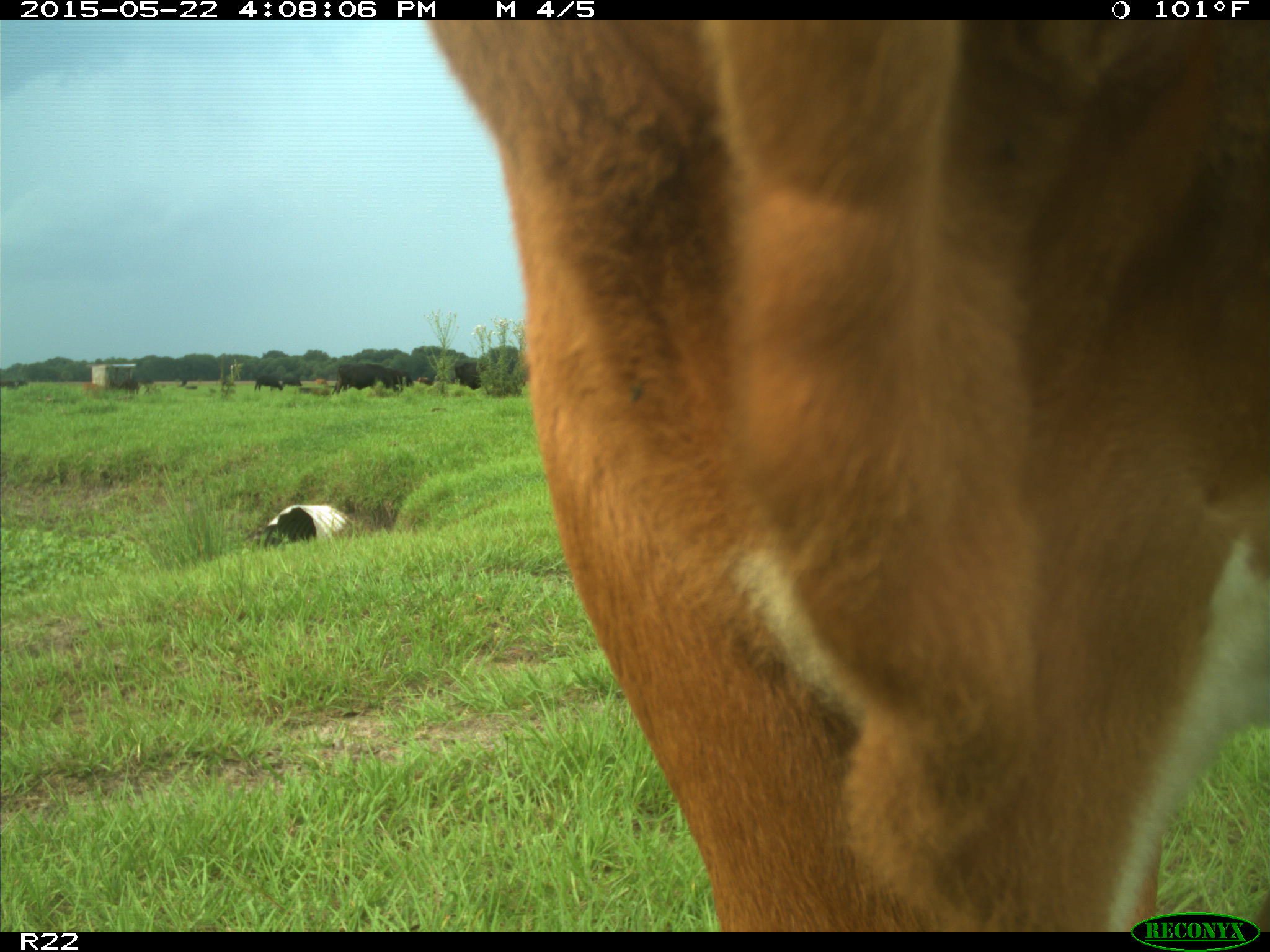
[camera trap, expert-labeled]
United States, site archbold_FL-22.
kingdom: Animalia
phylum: Chordata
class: Mammalia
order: Artiodactyla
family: Bovidae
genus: Bos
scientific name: Bos taurus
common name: domestic cow